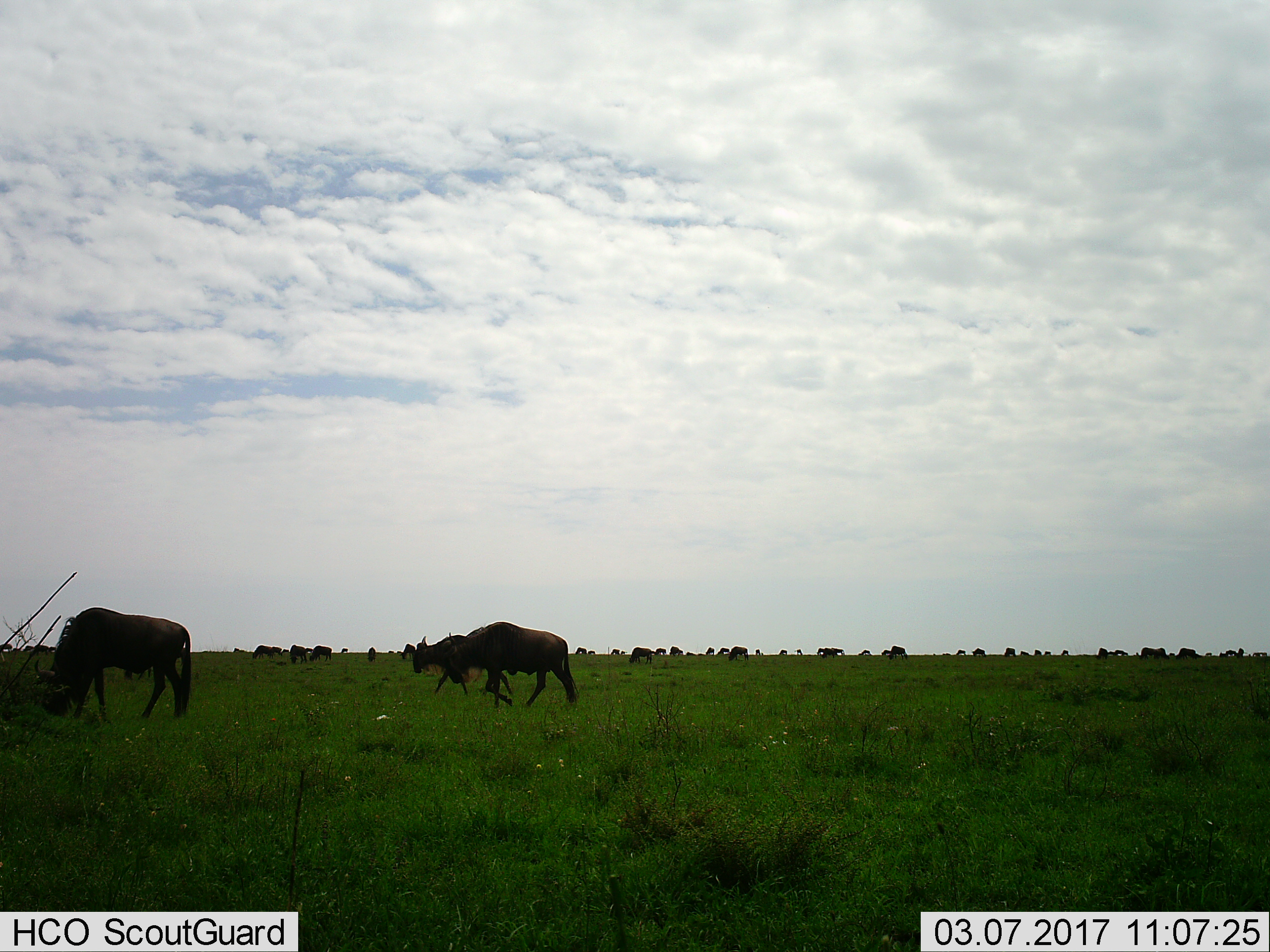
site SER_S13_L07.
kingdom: Animalia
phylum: Chordata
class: Mammalia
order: Artiodactyla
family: Bovidae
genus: Connochaetes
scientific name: Connochaetes taurinus taurinus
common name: blue wildebeest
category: wildebeestblue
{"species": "wildebeestblue (blue wildebeest) (Connochaetes taurinus taurinus)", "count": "11-50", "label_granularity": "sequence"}